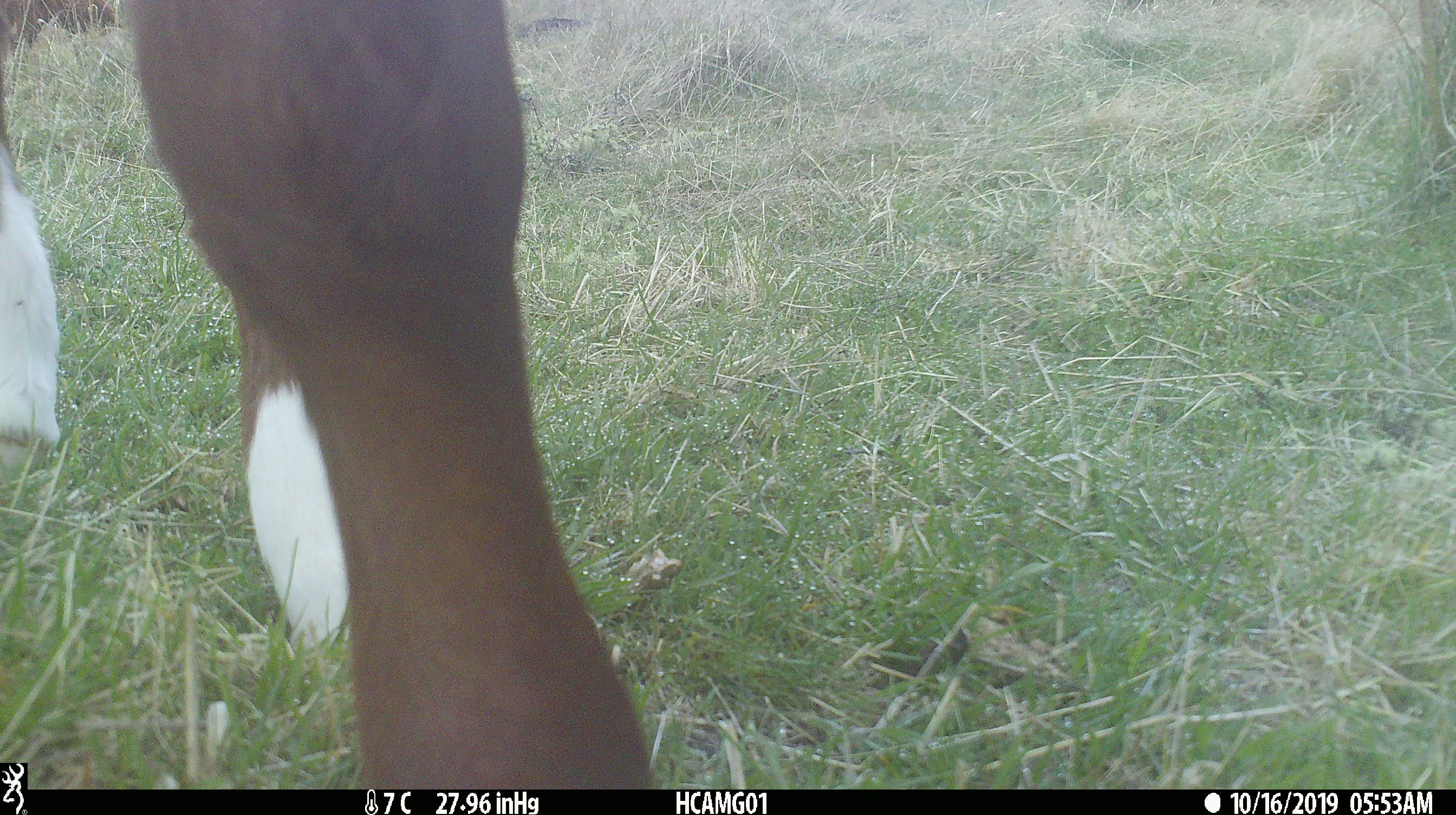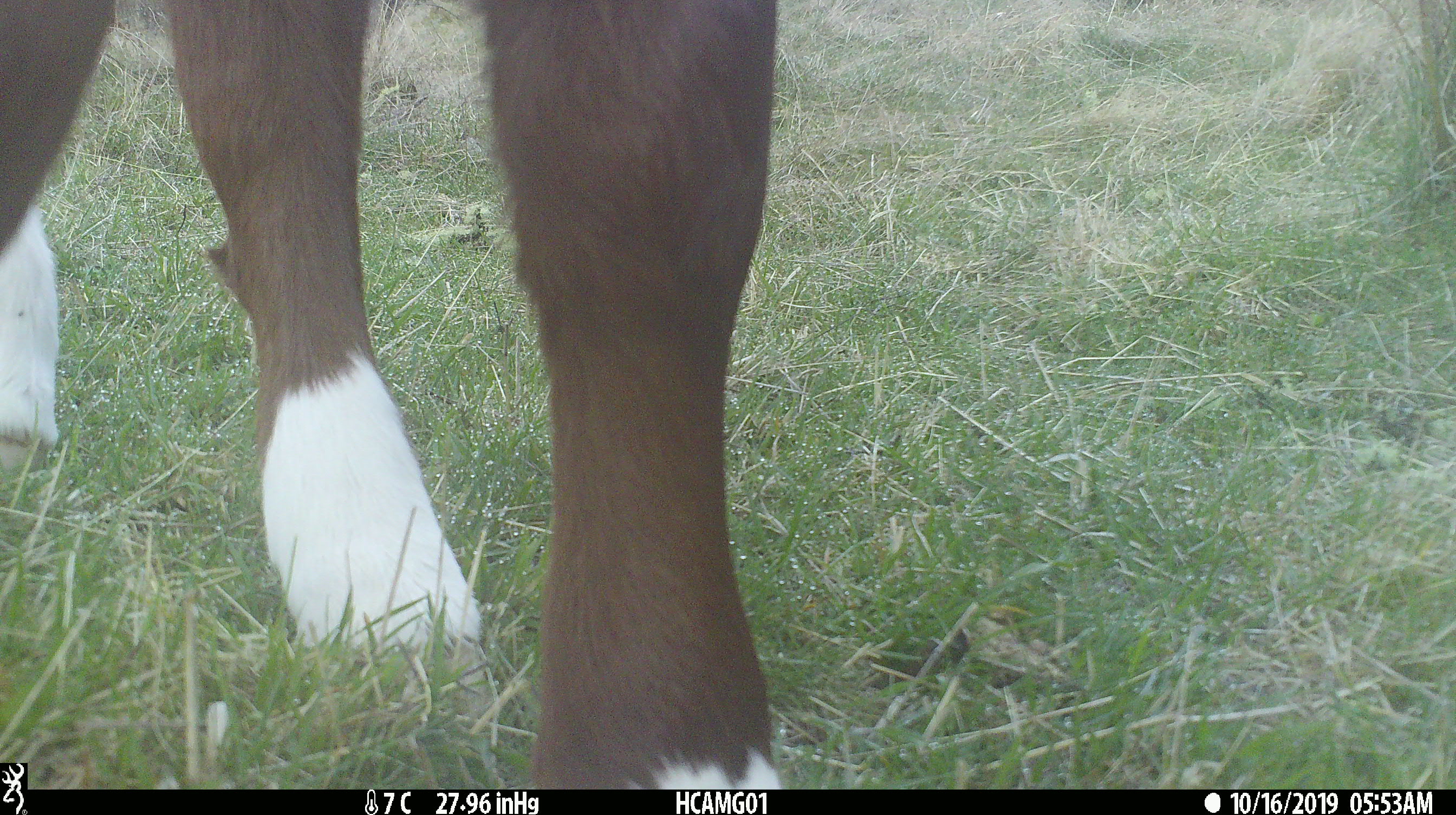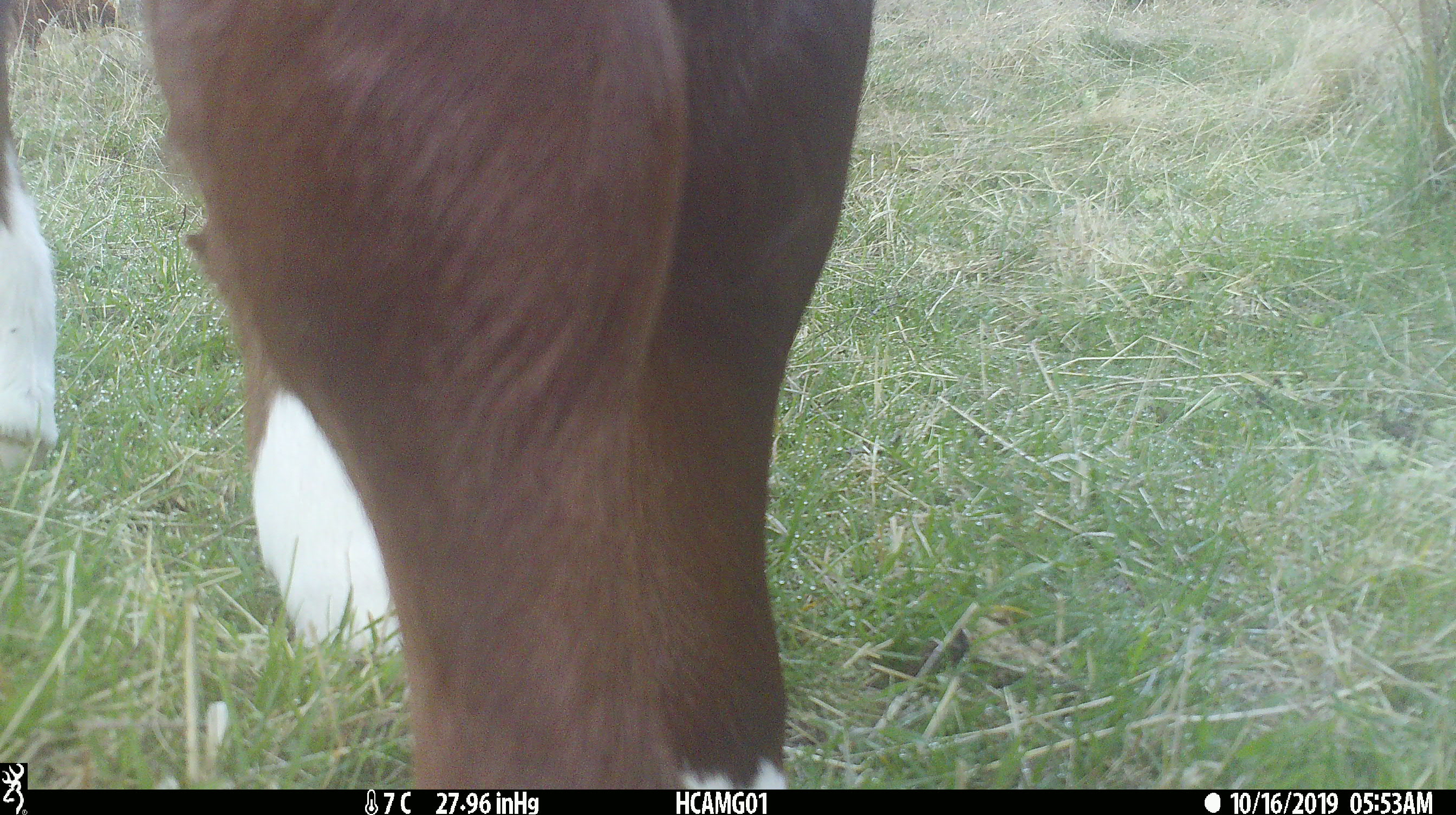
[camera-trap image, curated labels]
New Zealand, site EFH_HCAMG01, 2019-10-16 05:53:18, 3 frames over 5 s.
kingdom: Animalia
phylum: Chordata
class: Mammalia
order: Artiodactyla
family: Bovidae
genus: Bos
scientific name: Bos taurus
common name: domestic cow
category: cow